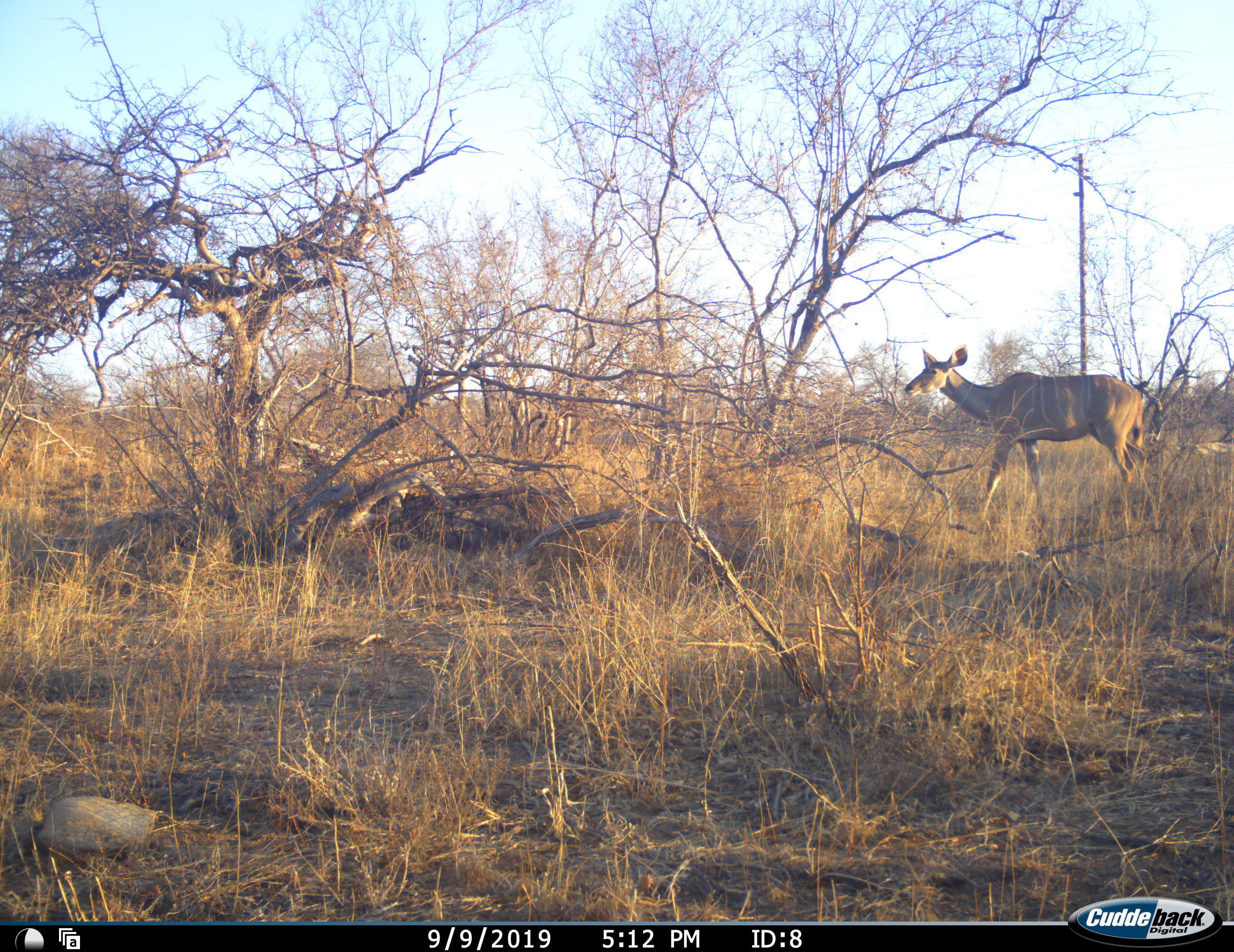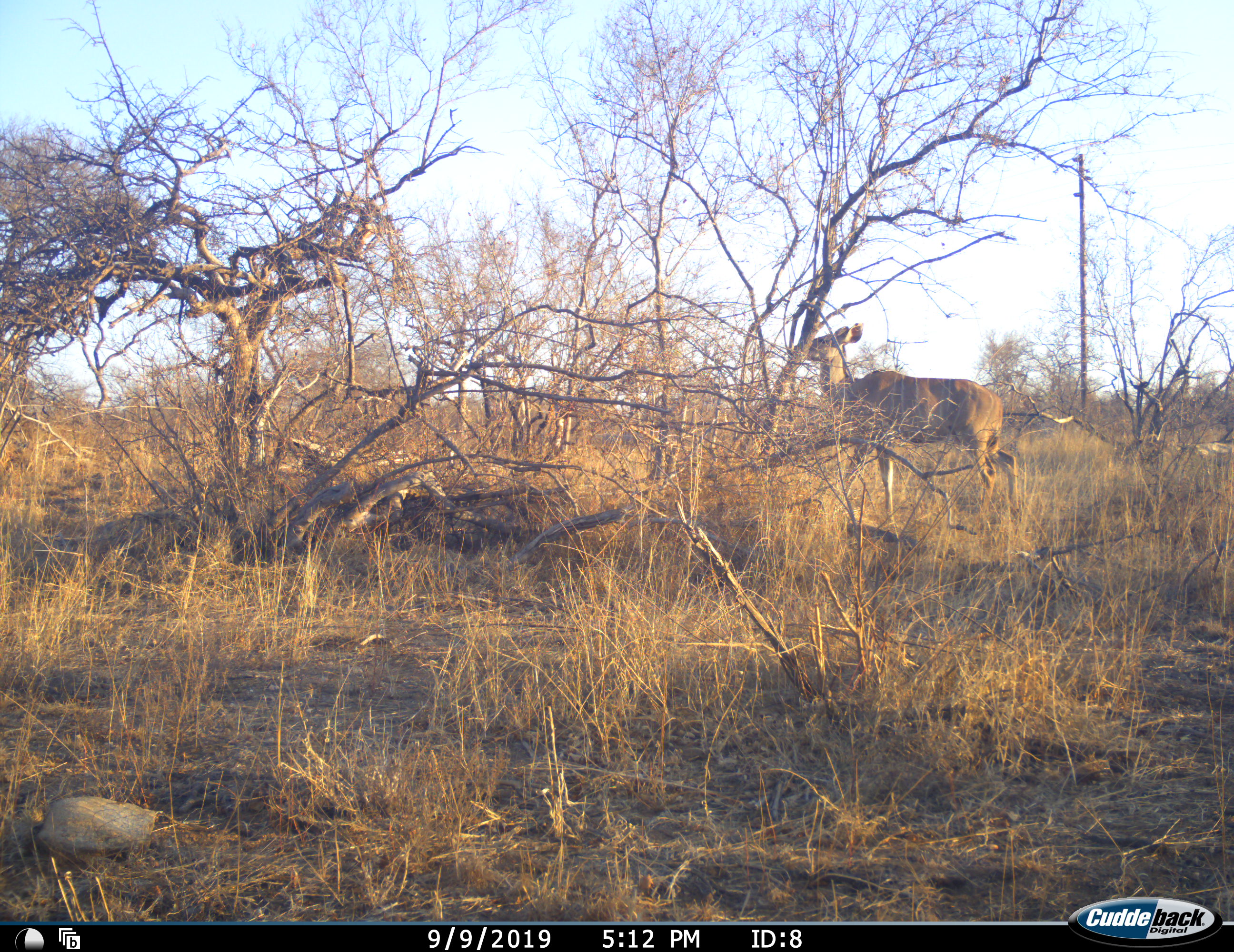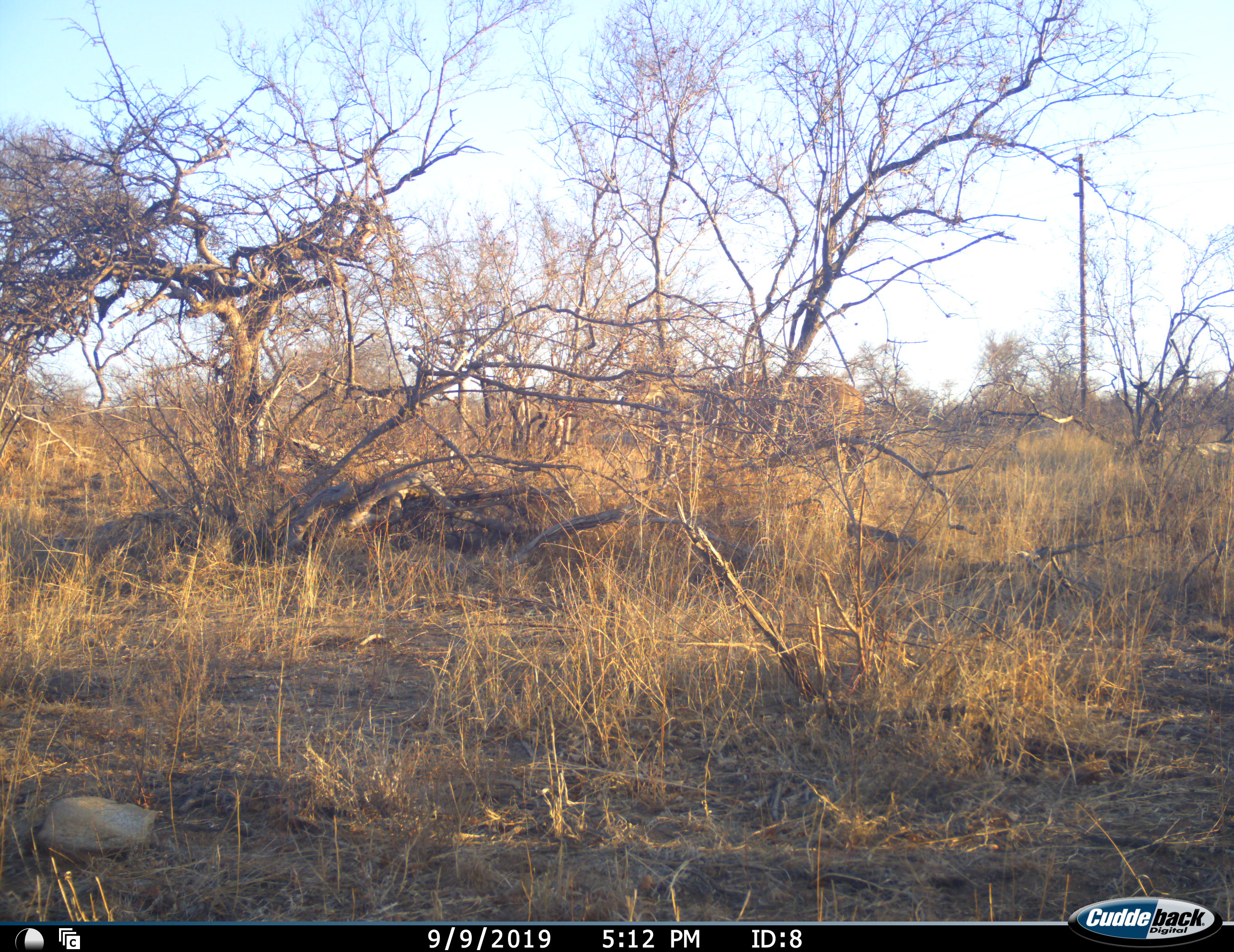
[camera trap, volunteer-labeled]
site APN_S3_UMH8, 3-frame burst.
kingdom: Animalia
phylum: Chordata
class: Mammalia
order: Artiodactyla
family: Bovidae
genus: Tragelaphus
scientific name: Tragelaphus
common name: kudu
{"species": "kudu (Tragelaphus)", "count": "1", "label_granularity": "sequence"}